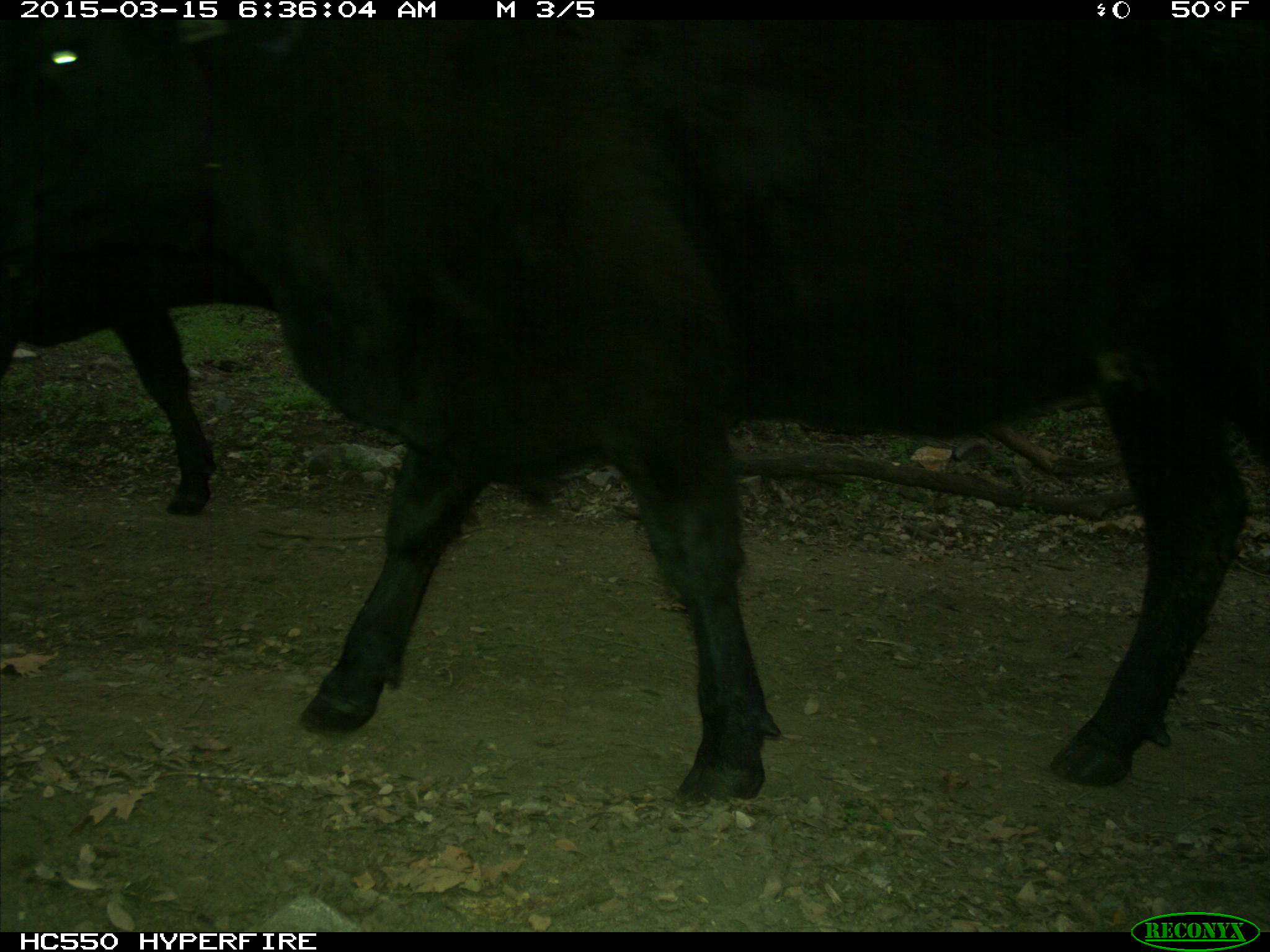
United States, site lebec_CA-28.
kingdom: Animalia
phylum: Chordata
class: Mammalia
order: Artiodactyla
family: Bovidae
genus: Bos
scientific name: Bos taurus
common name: domestic cow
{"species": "Bos taurus (domestic cow)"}